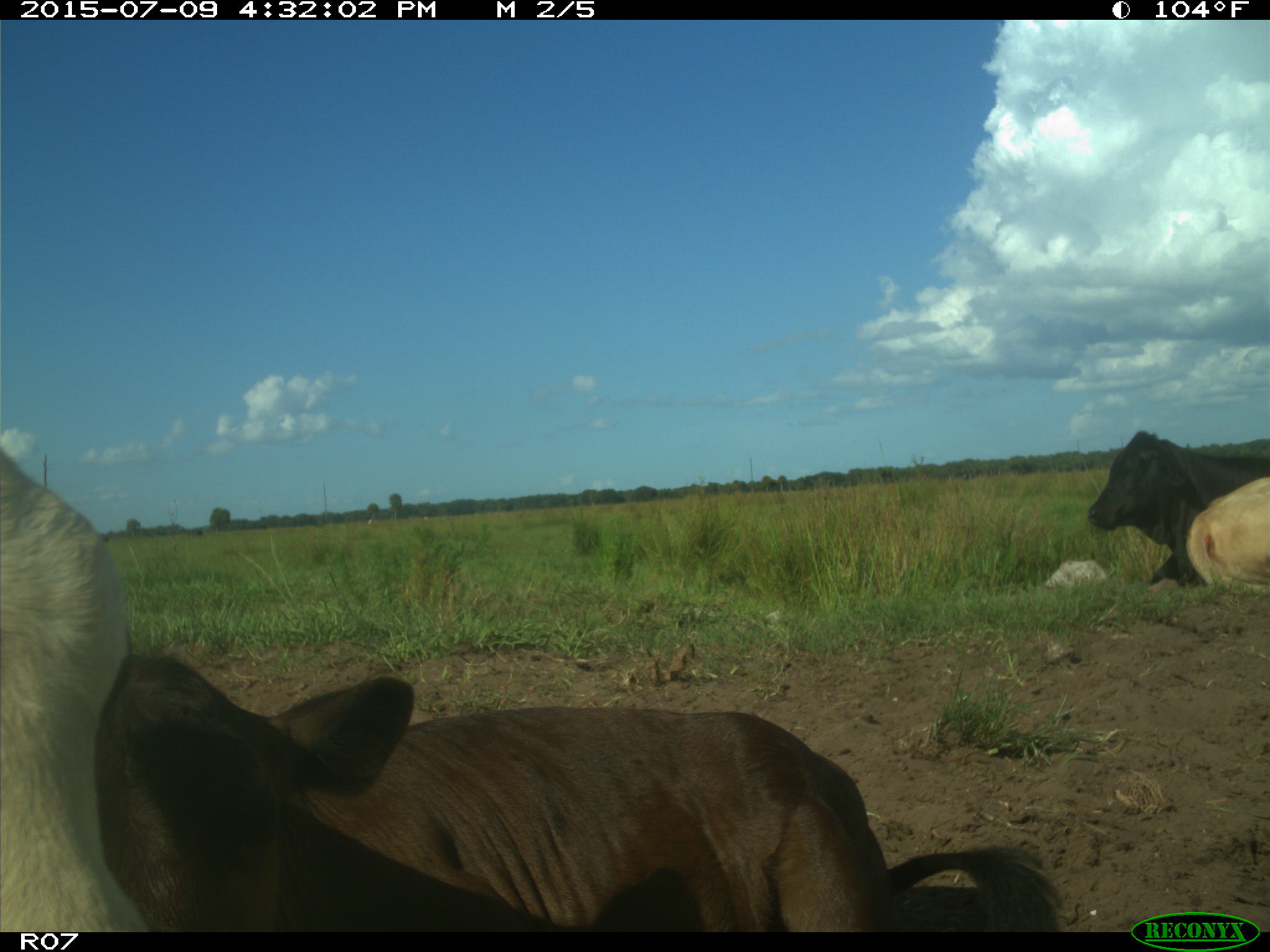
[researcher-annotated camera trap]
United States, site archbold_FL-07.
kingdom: Animalia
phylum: Chordata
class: Mammalia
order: Artiodactyla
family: Bovidae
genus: Bos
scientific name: Bos taurus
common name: domestic cow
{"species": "Bos taurus (domestic cow)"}